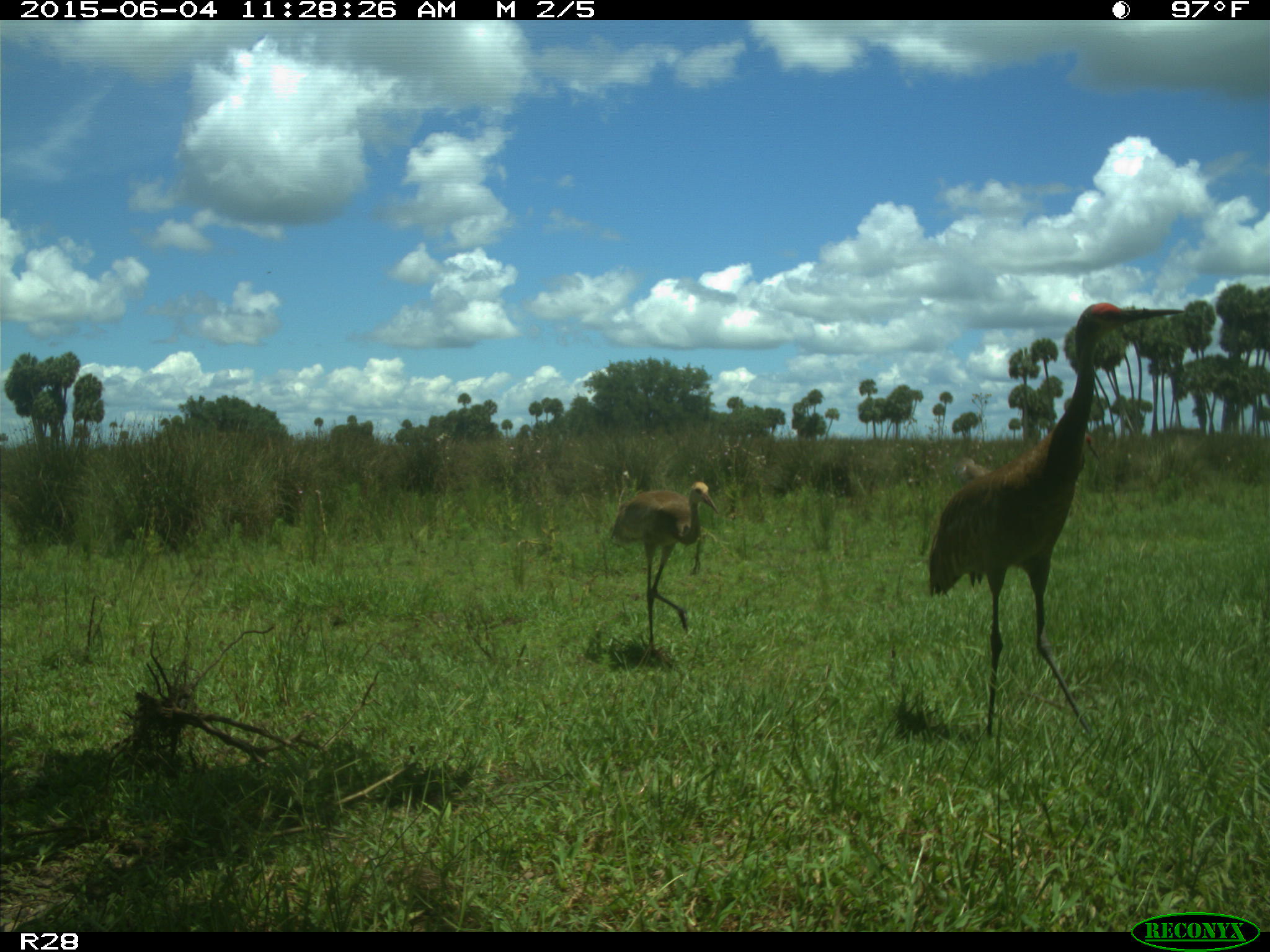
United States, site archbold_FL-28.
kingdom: Animalia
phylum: Chordata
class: Aves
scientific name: Aves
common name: birds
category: unidentified bird